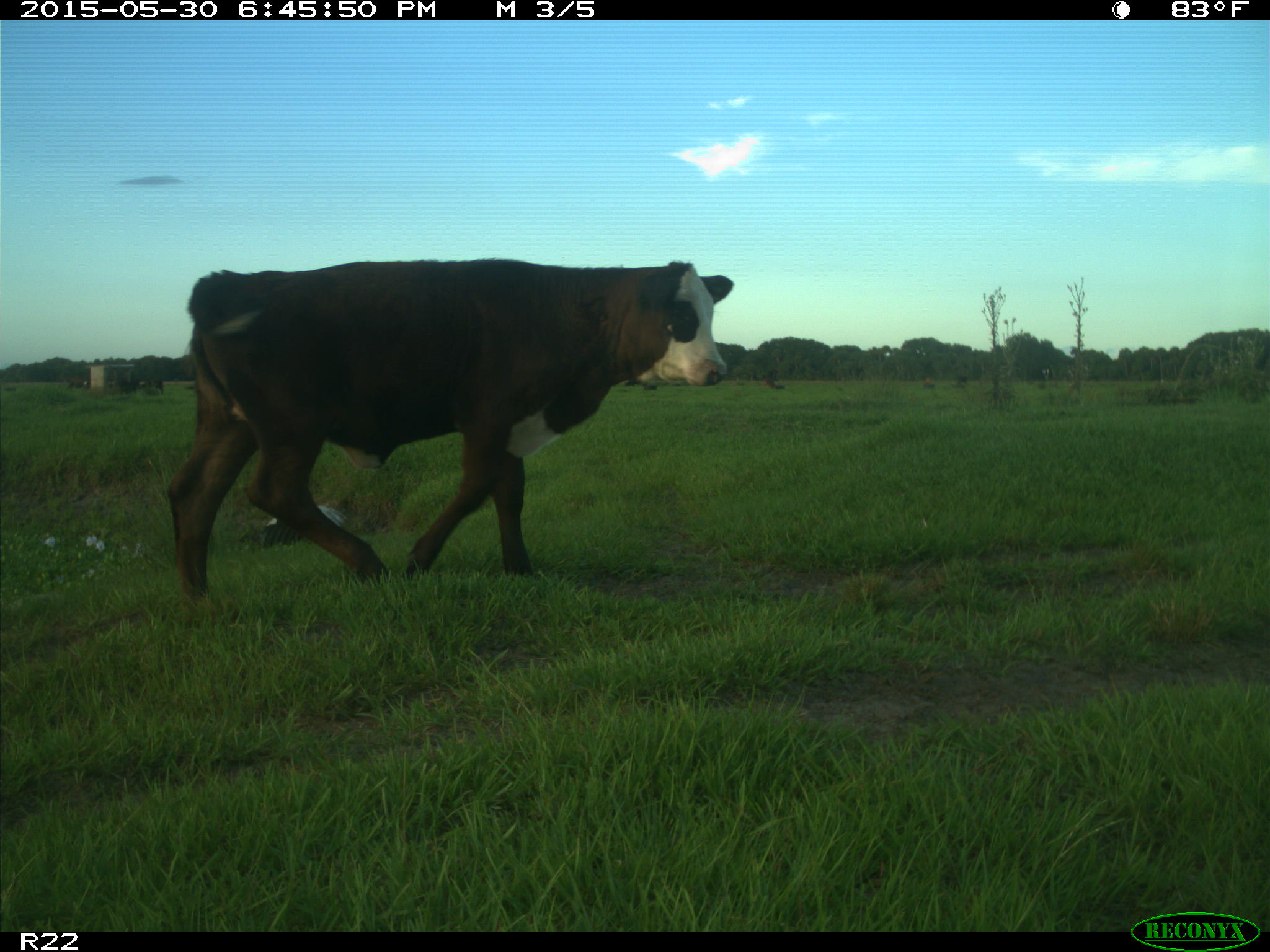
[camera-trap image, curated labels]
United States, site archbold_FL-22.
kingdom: Animalia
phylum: Chordata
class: Mammalia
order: Artiodactyla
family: Bovidae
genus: Bos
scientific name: Bos taurus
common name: domestic cow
Bos taurus (domestic cow).